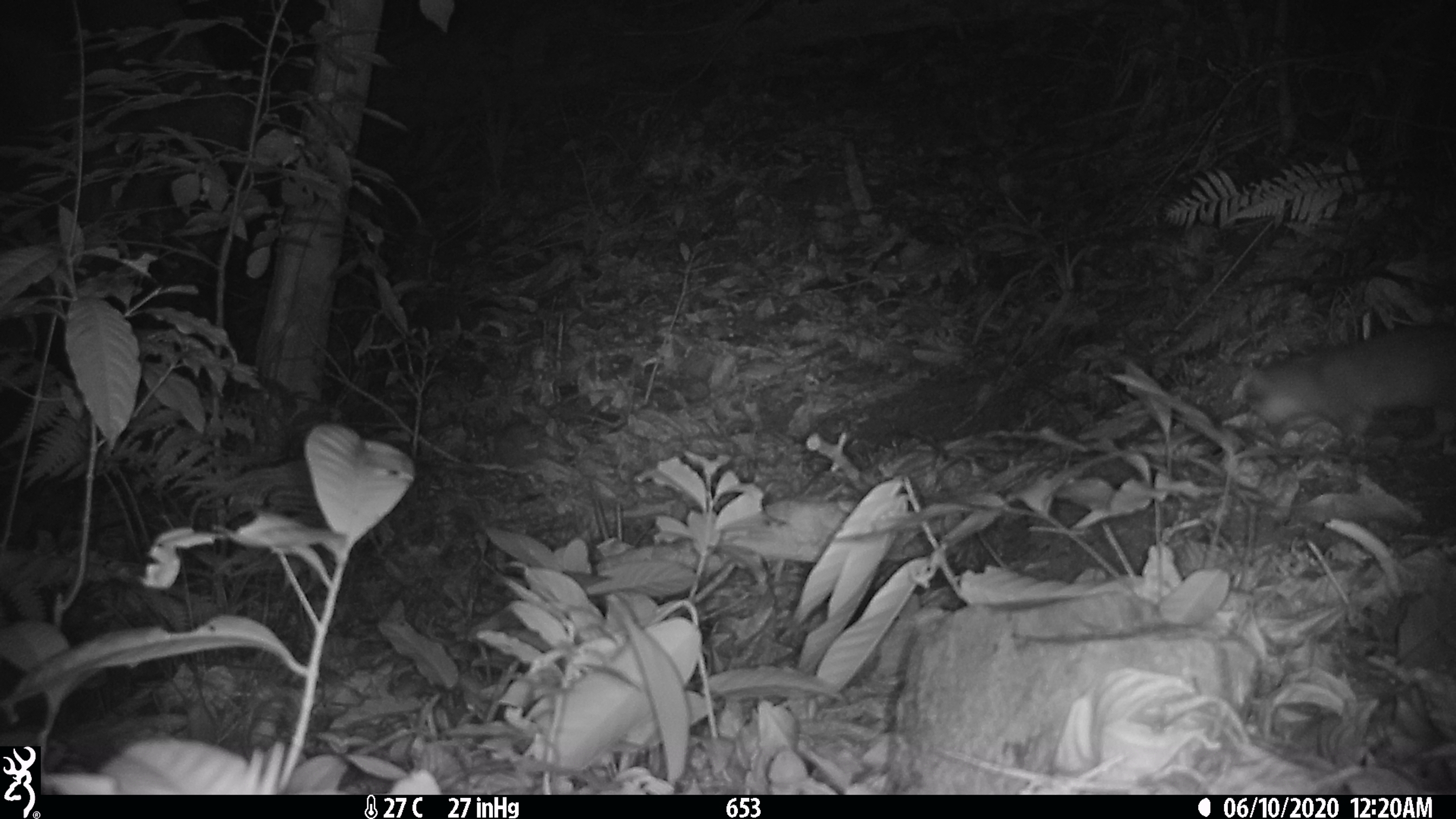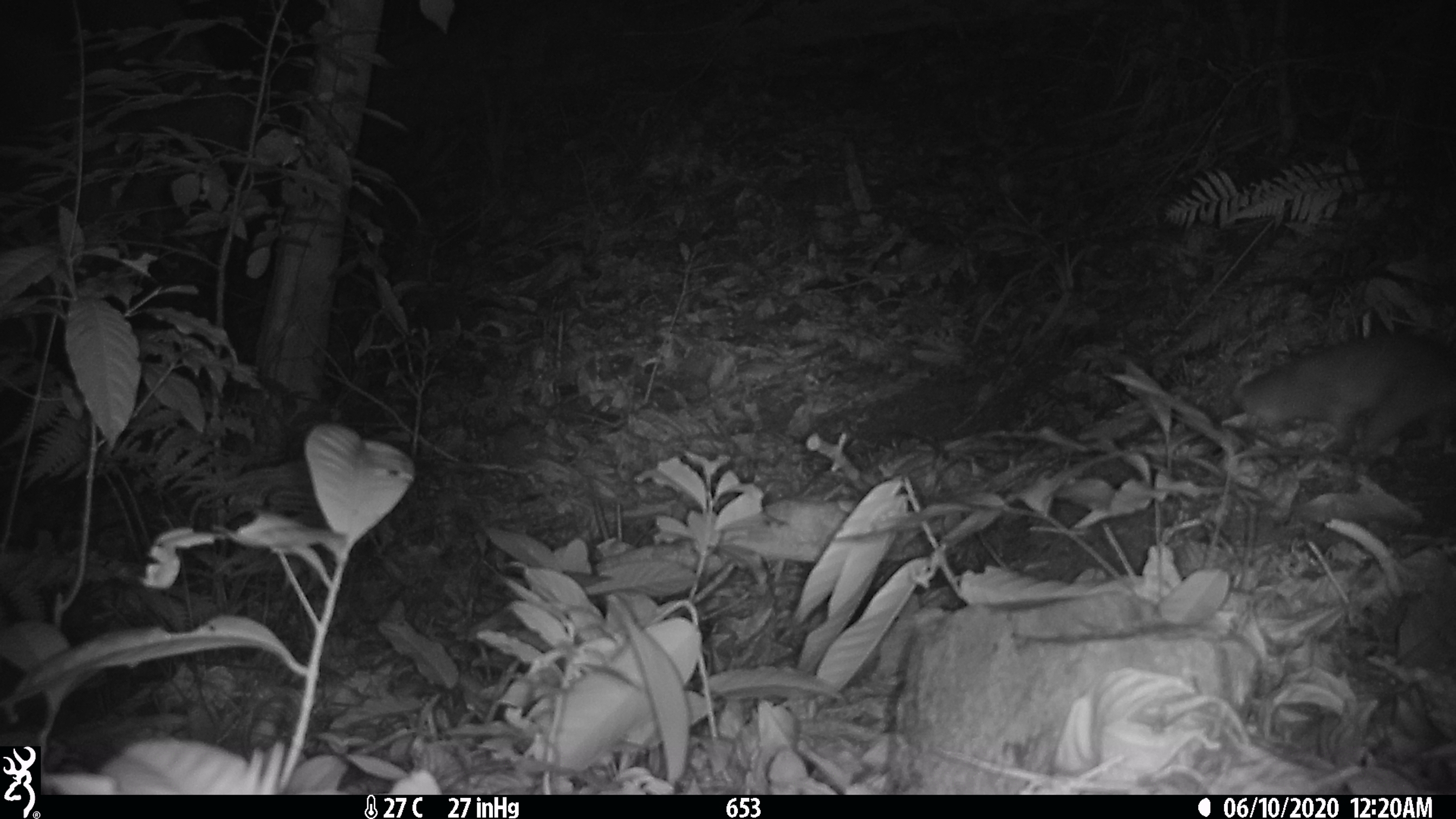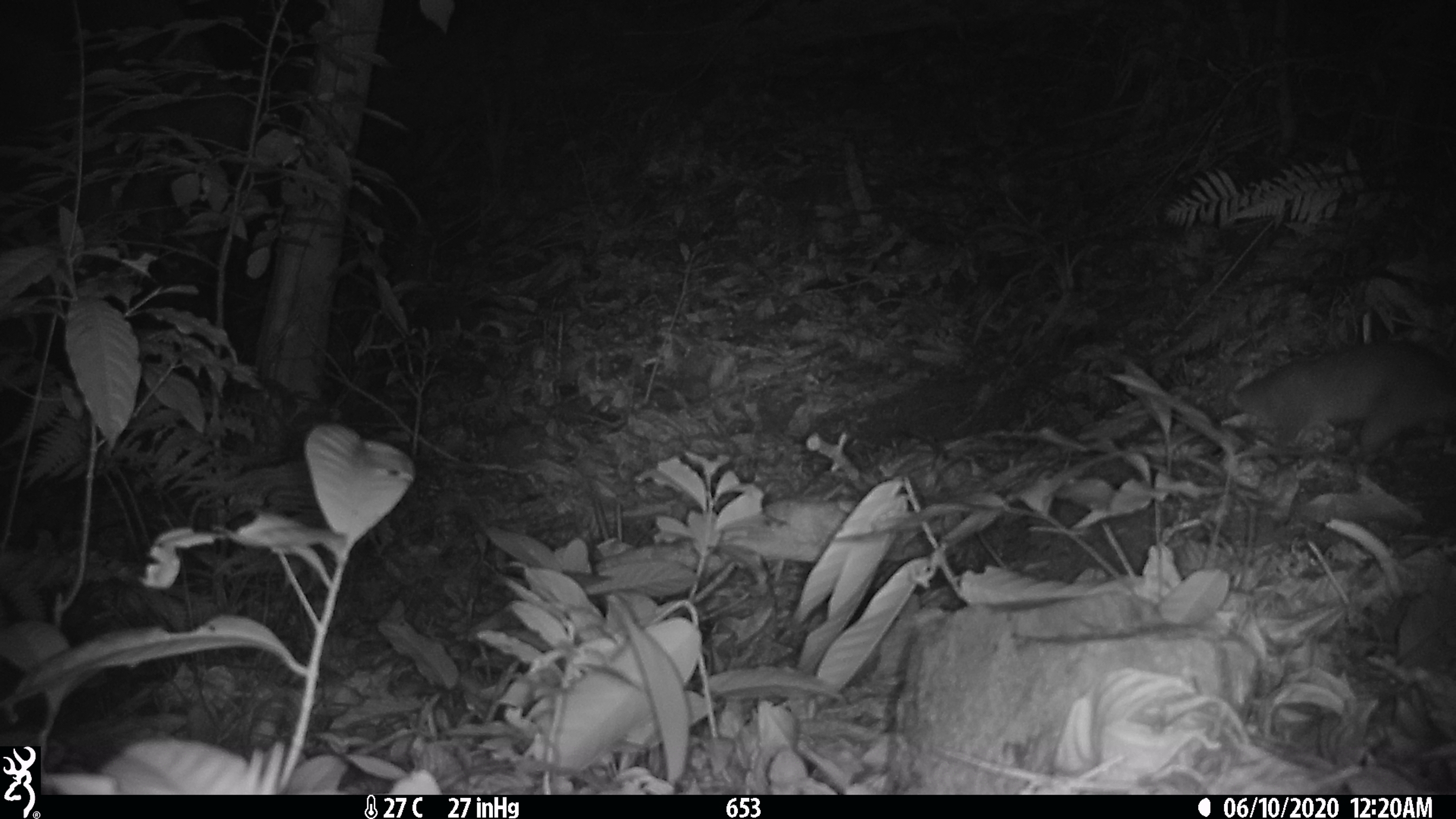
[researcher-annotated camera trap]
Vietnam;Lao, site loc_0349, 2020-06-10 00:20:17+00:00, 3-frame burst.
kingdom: Animalia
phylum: Chordata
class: Mammalia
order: Carnivora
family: Mustelidae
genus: Melogale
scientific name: Melogale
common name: ferret badger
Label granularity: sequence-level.